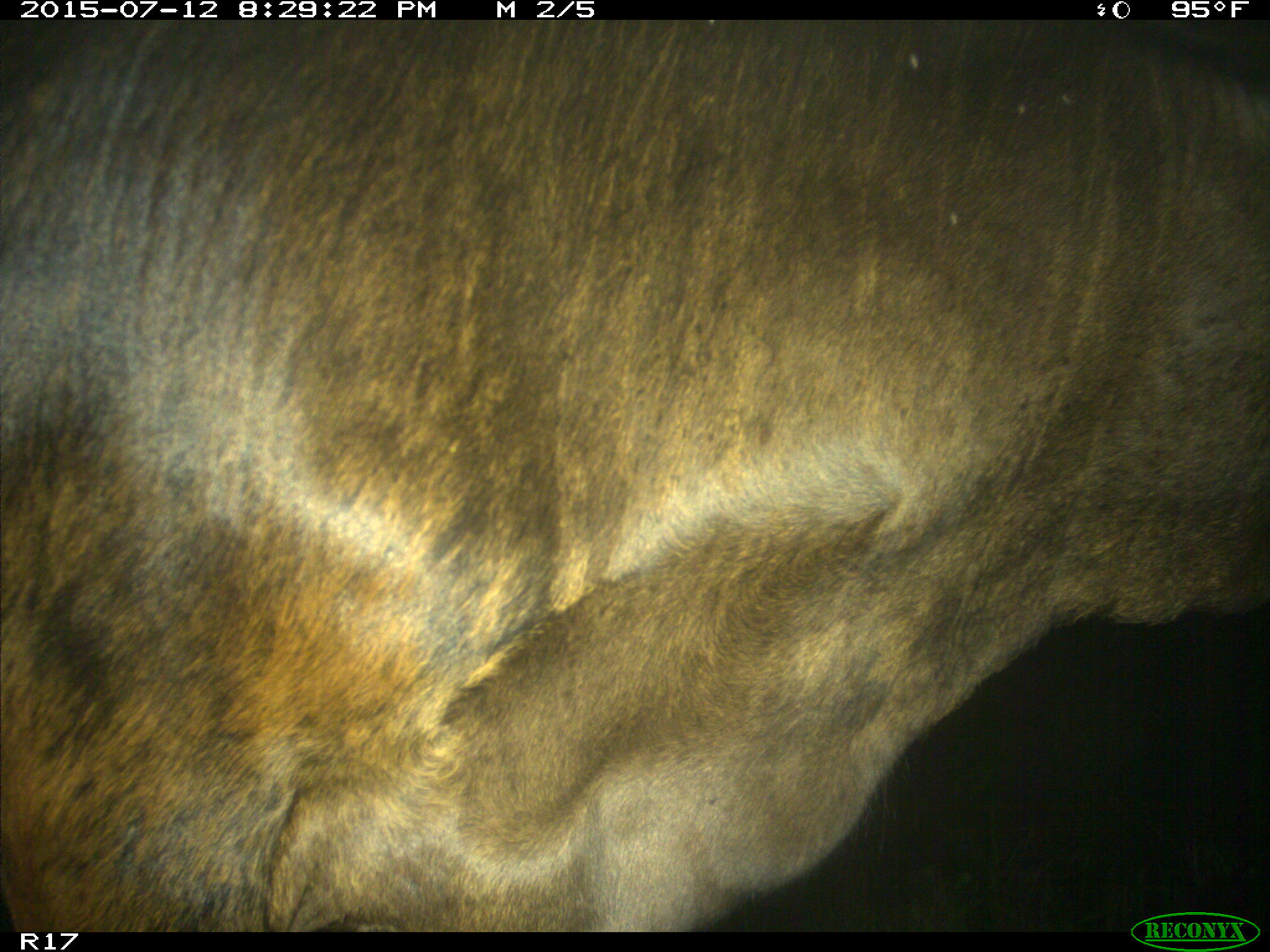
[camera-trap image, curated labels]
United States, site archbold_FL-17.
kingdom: Animalia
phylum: Chordata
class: Mammalia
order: Artiodactyla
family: Bovidae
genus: Bos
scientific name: Bos taurus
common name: domestic cow